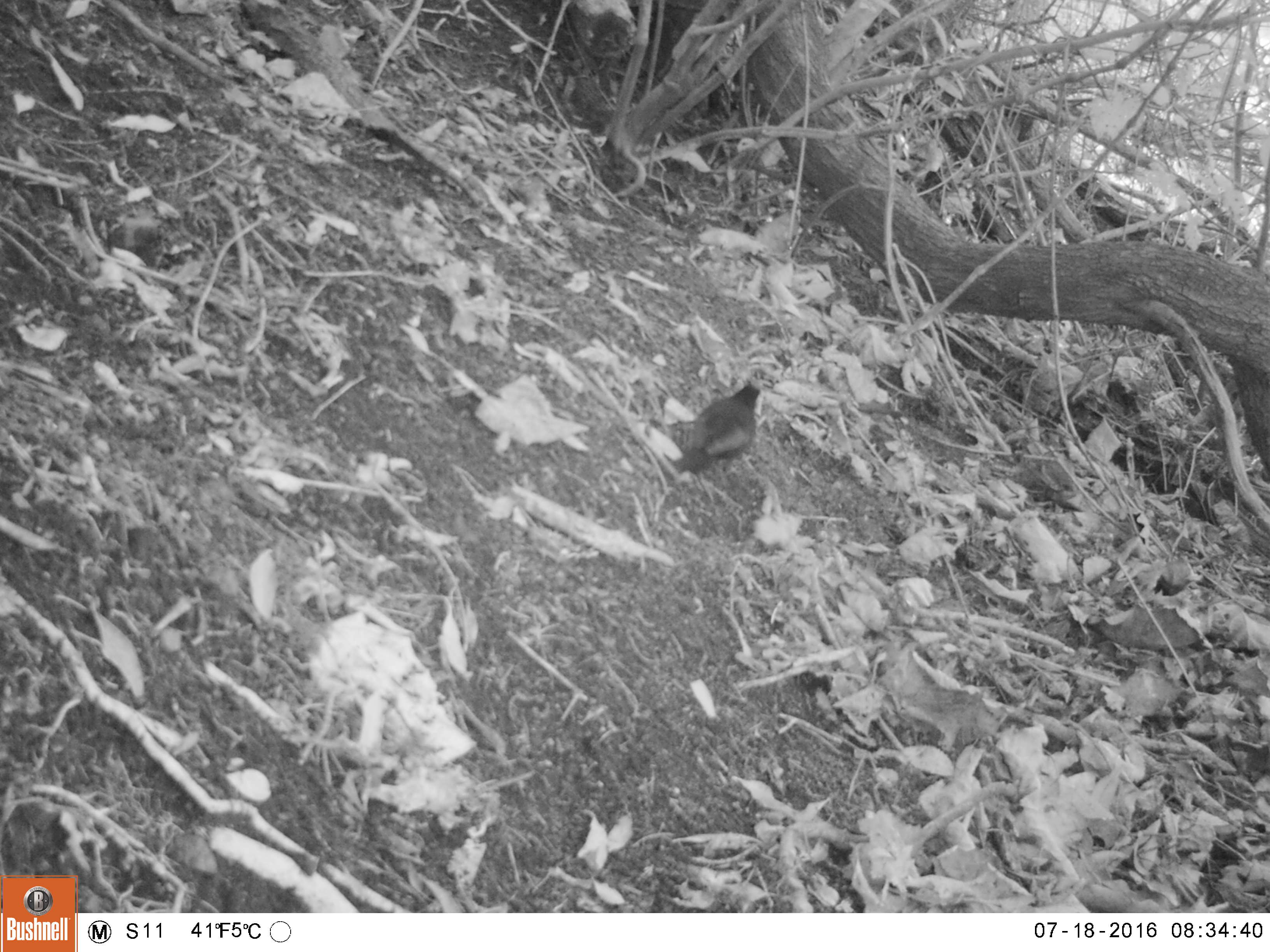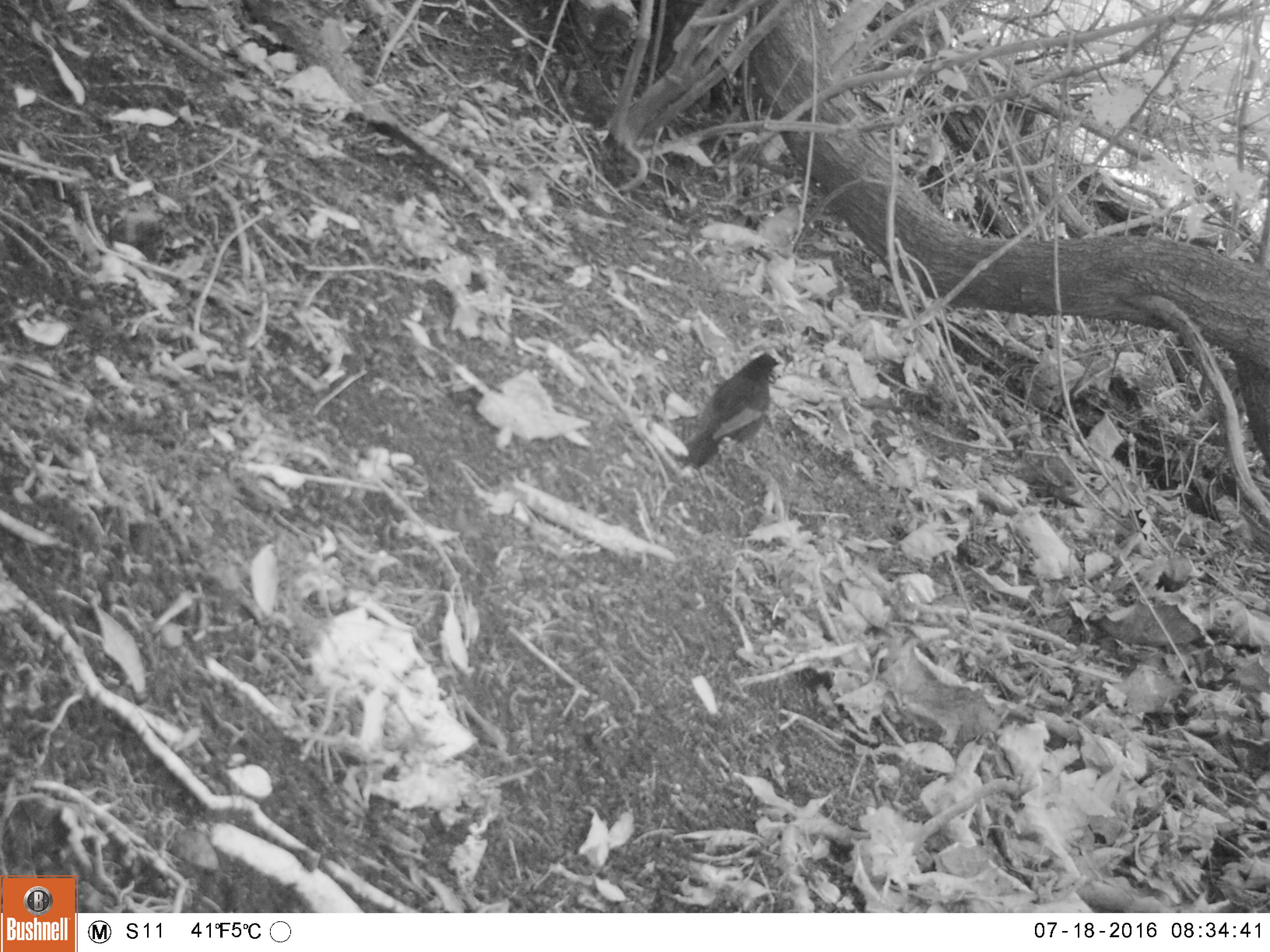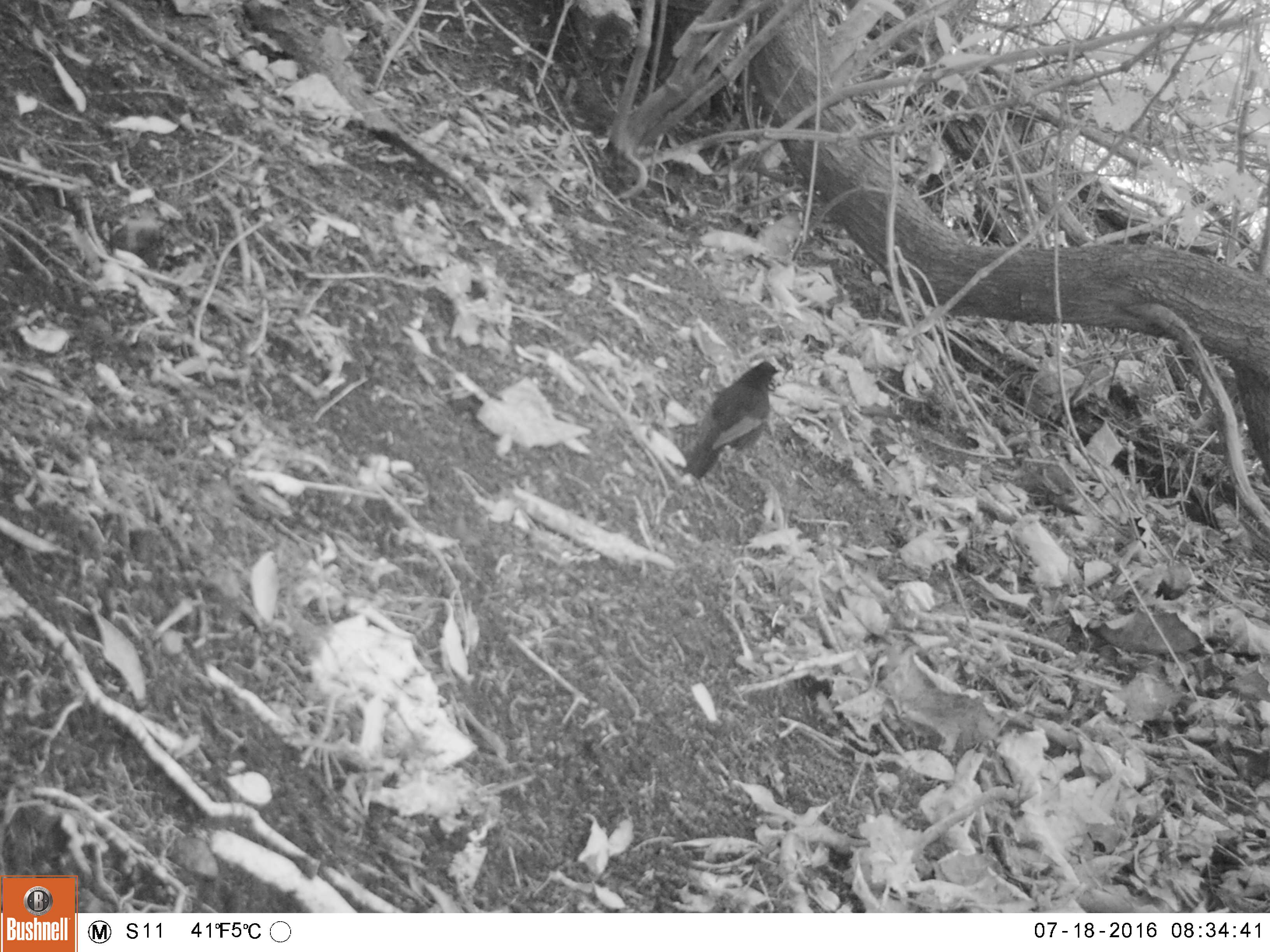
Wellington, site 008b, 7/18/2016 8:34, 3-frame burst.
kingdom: Animalia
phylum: Chordata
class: Aves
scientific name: Aves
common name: bird